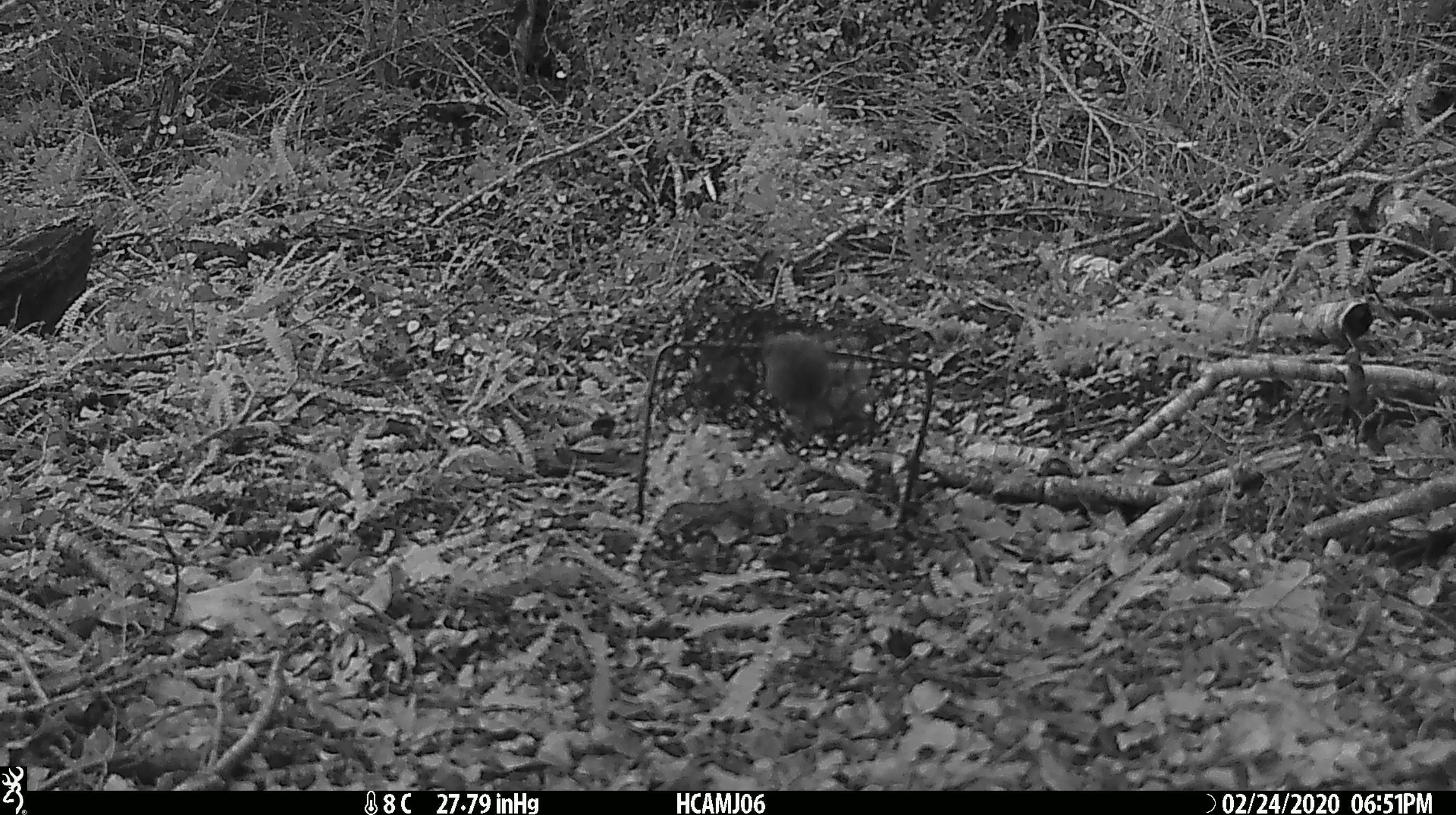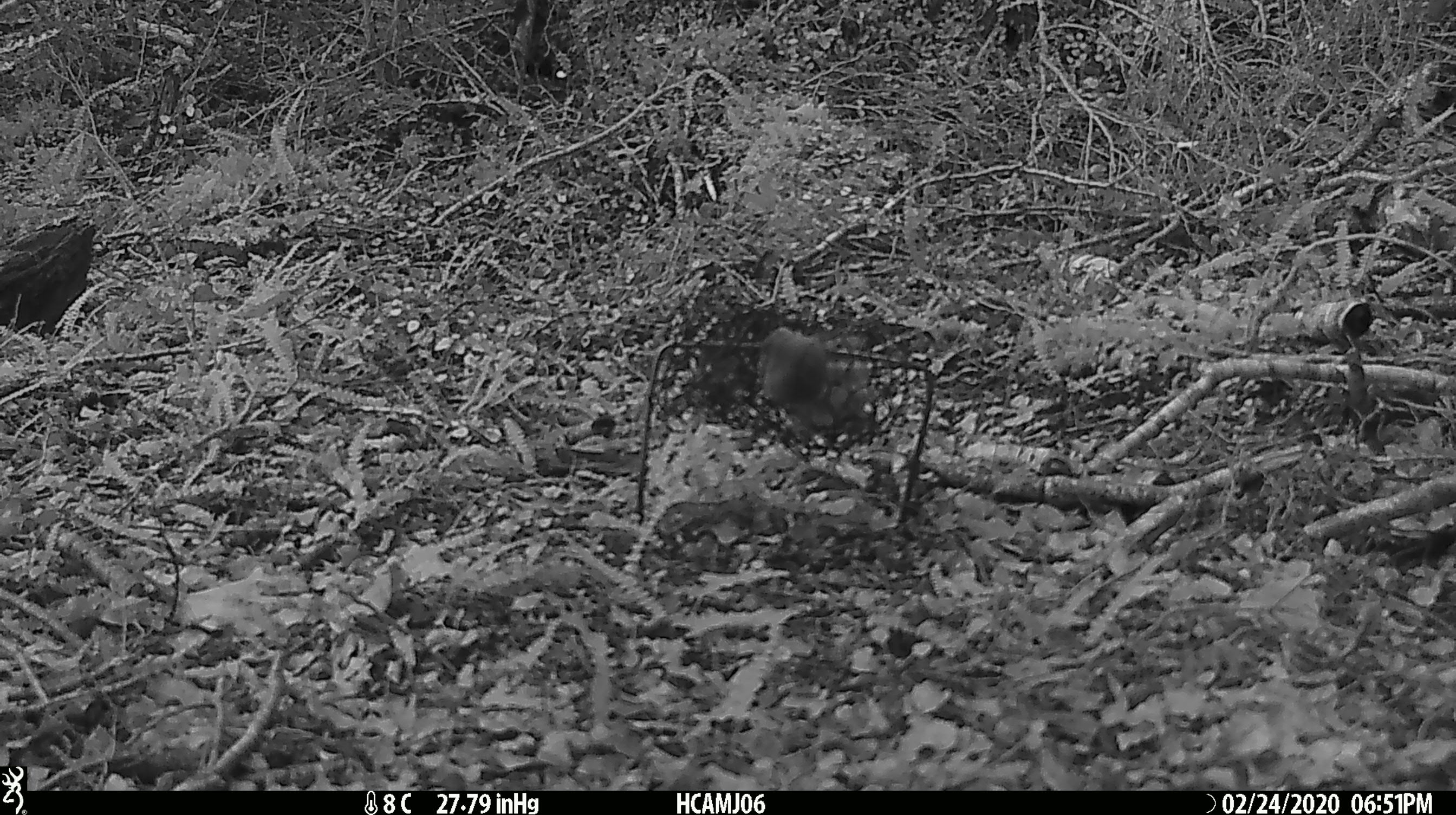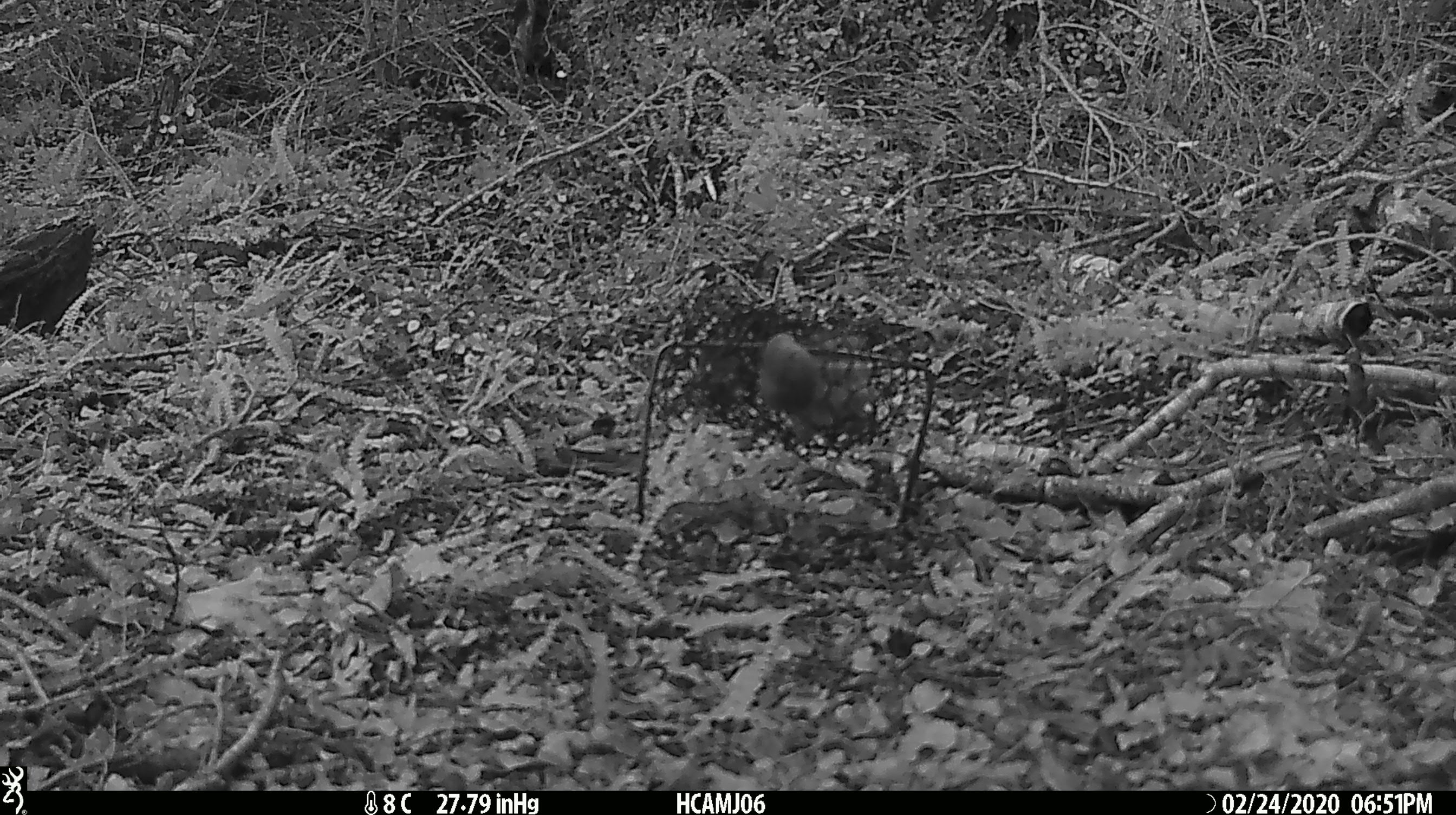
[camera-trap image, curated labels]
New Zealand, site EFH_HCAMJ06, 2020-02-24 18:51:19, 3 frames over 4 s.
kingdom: Animalia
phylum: Chordata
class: Mammalia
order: Rodentia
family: Muridae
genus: Mus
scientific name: Mus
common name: mouse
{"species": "mouse (Mus)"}